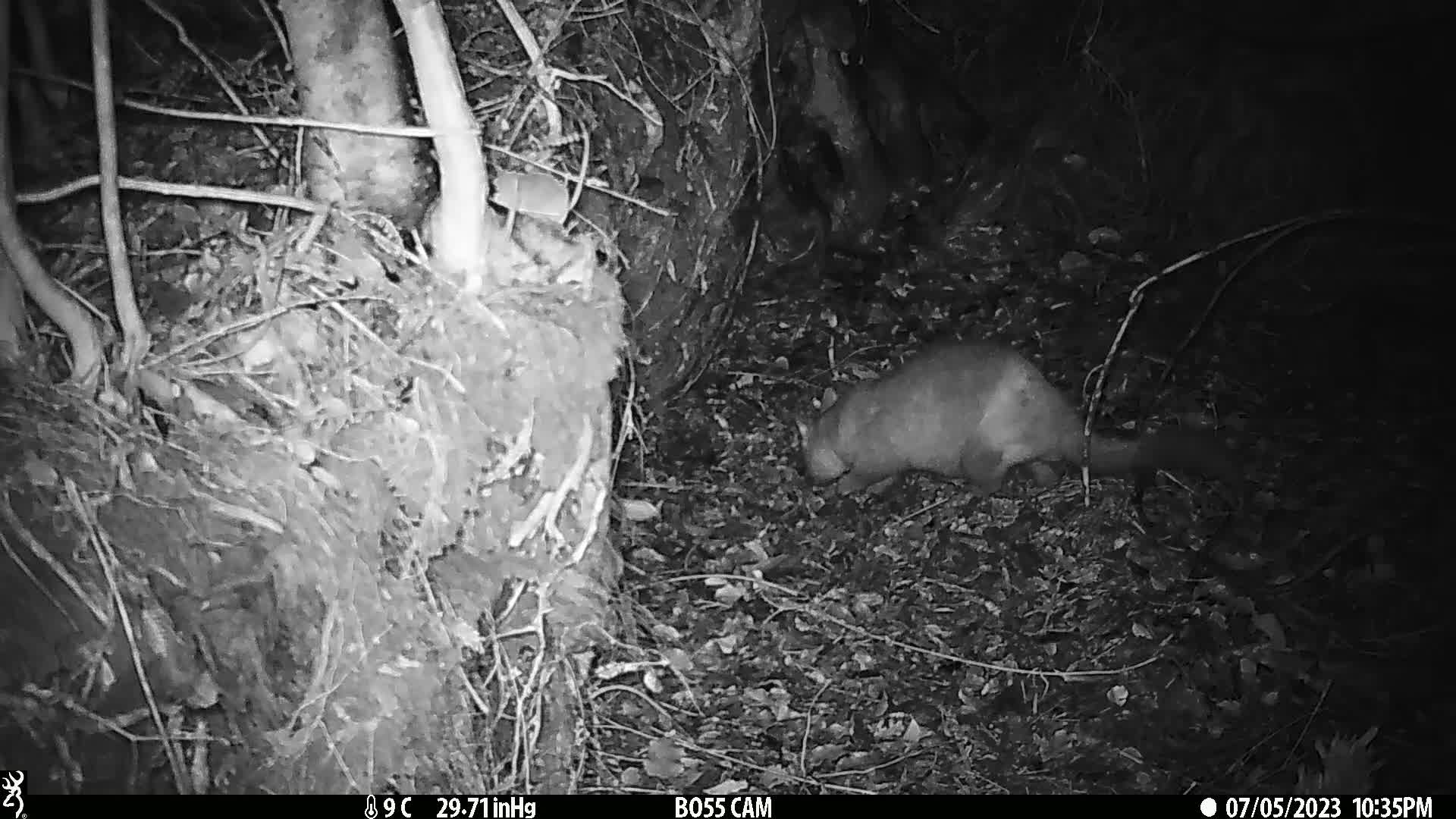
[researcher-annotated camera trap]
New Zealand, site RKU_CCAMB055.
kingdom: Animalia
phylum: Chordata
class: Mammalia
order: Diprotodontia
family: Phalangeridae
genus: Trichosurus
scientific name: Trichosurus vulpecula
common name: common brushtail possum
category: possum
Possum (common brushtail possum) (Trichosurus vulpecula).